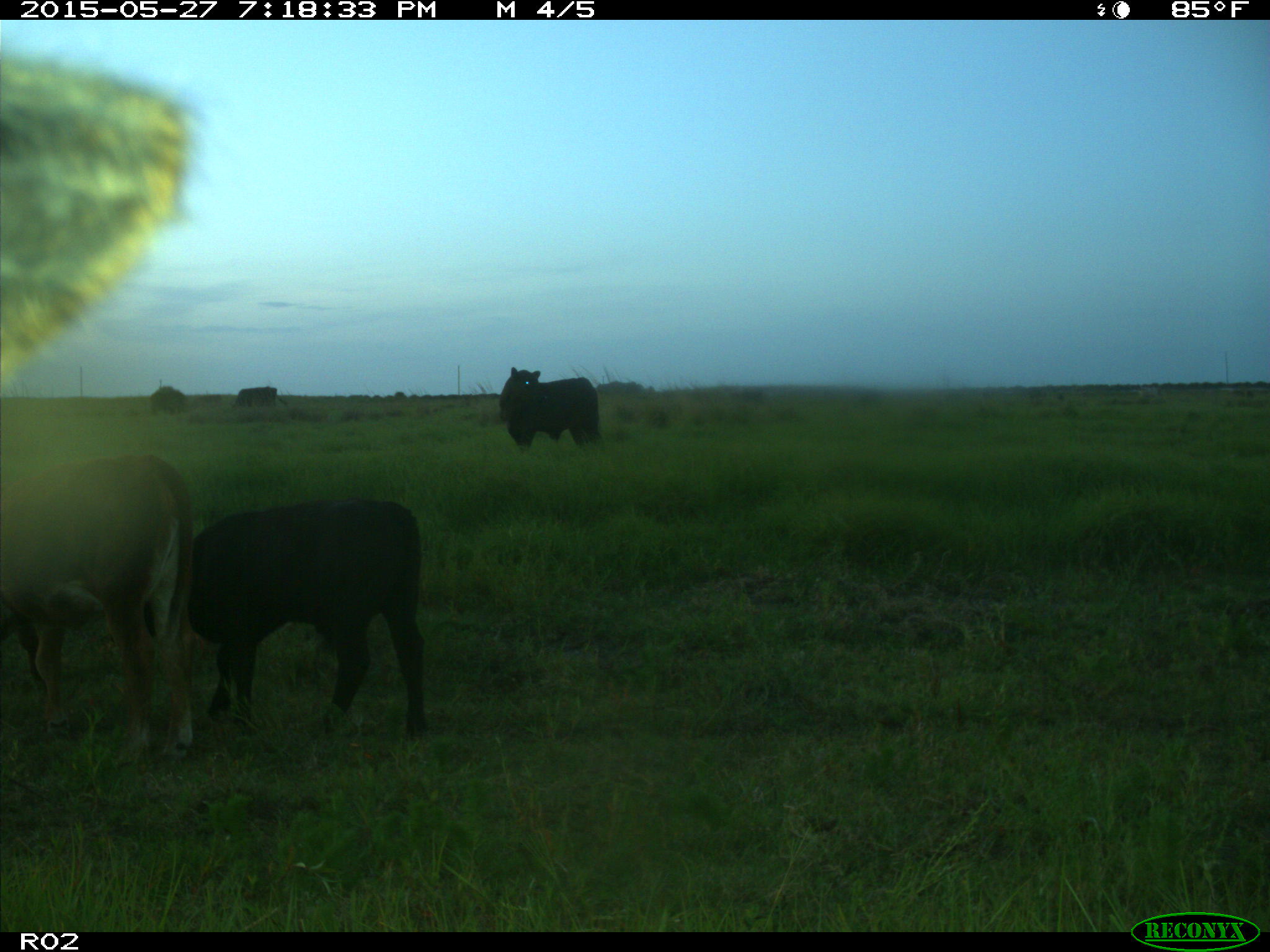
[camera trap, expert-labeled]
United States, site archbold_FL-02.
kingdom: Animalia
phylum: Chordata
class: Mammalia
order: Artiodactyla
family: Bovidae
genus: Bos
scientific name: Bos taurus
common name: domestic cow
Bos taurus (domestic cow).